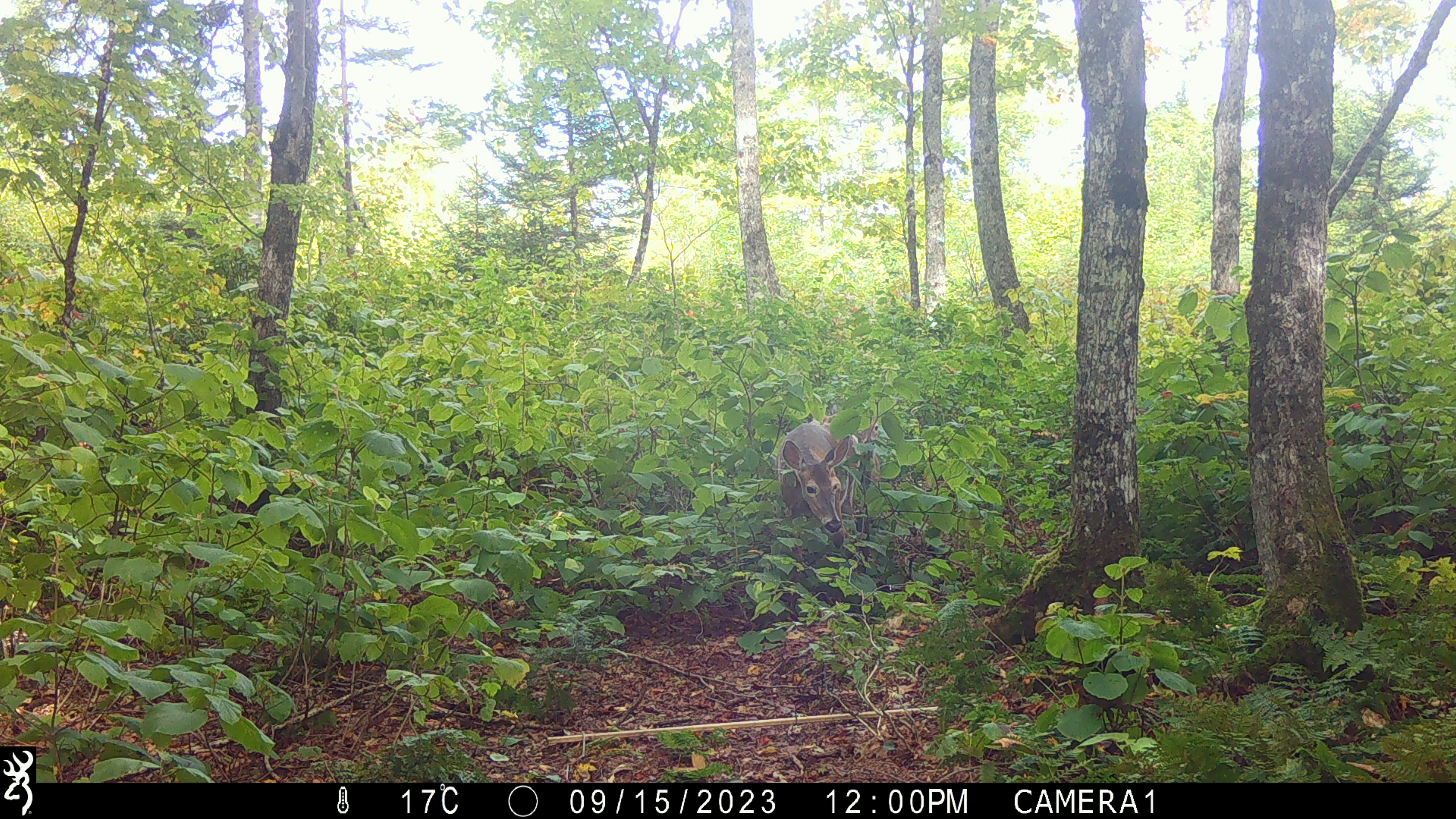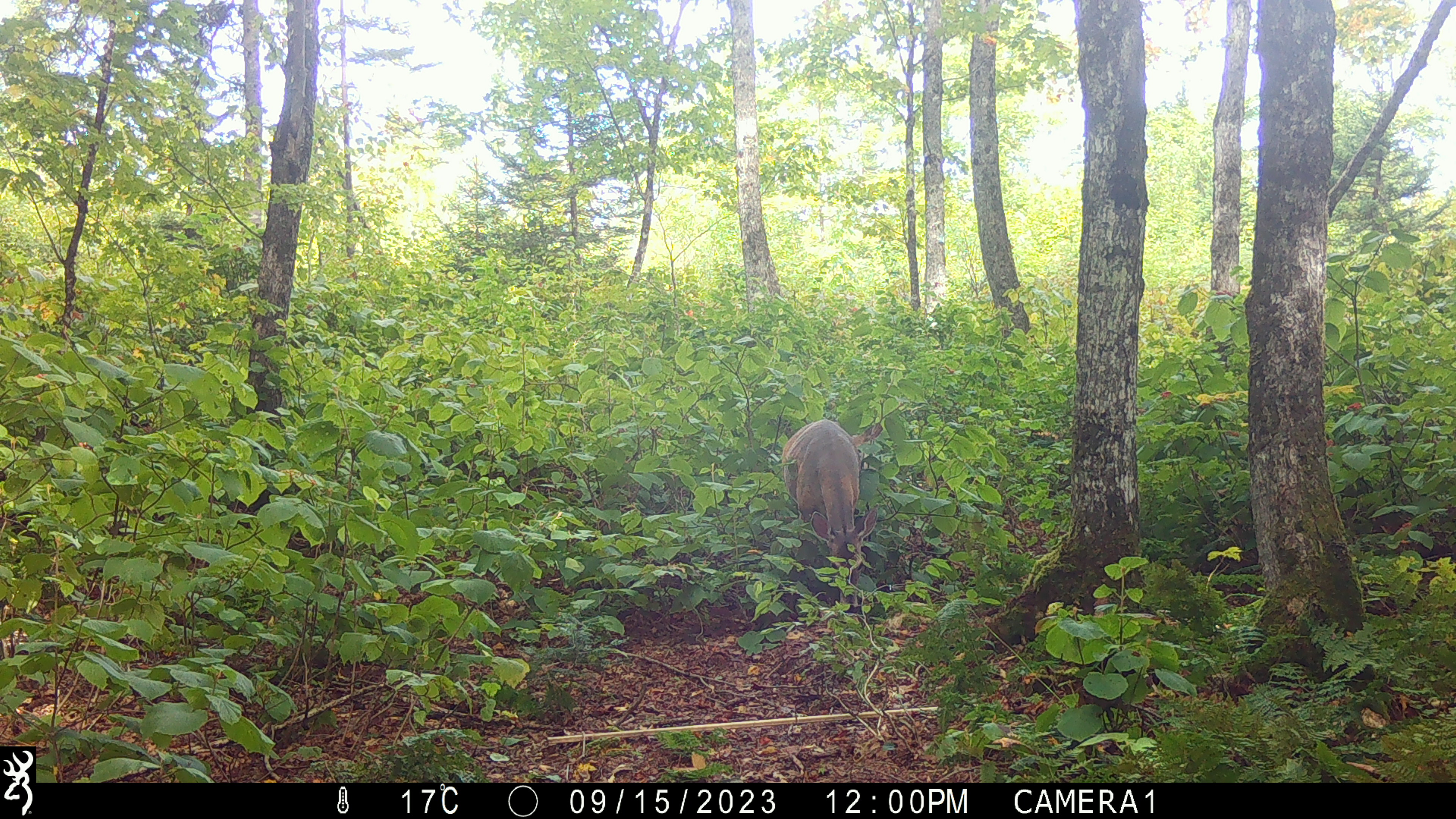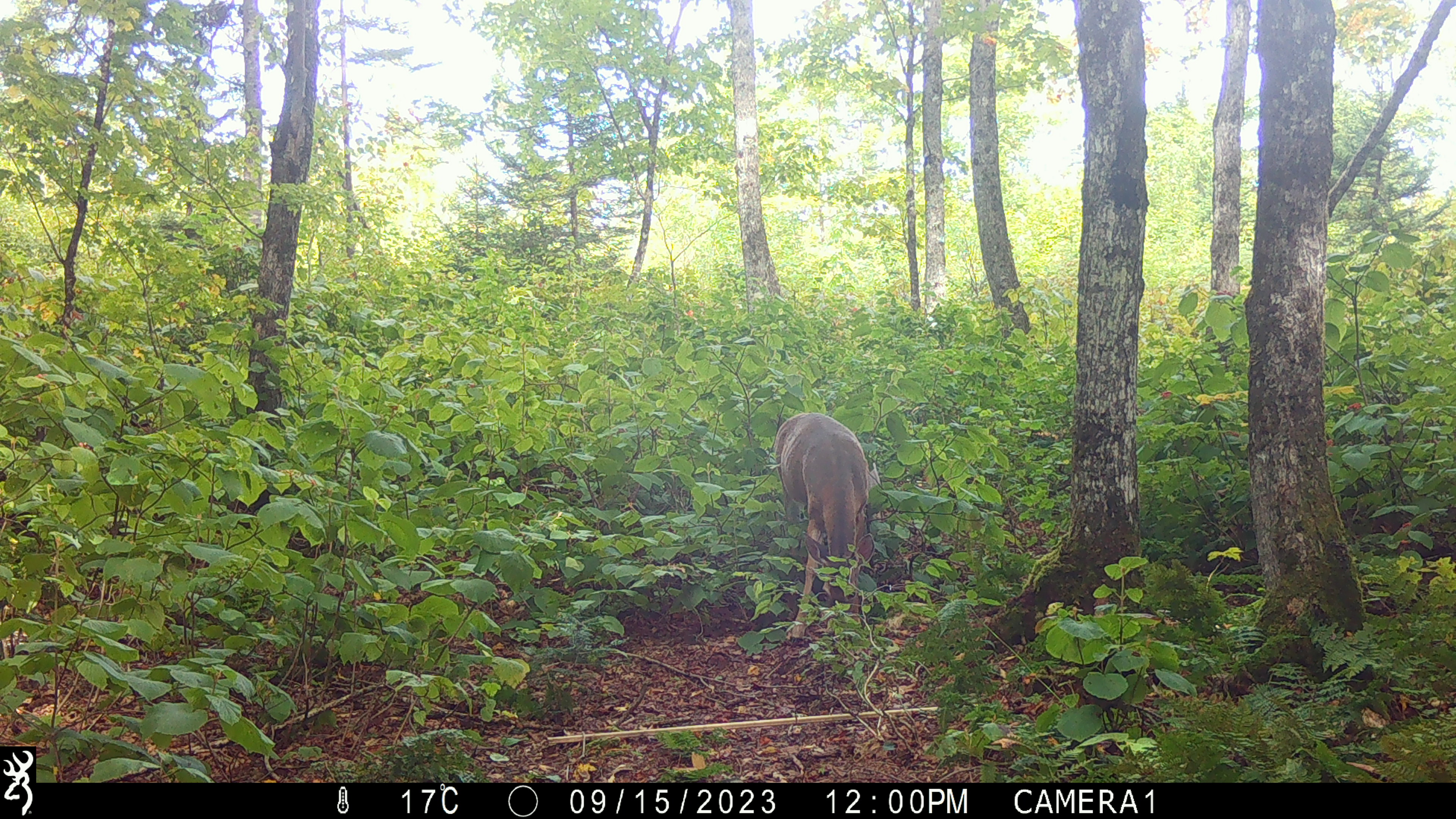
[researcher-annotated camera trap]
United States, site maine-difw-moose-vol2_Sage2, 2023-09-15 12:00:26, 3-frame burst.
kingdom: Animalia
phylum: Chordata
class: Mammalia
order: Artiodactyla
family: Cervidae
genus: Odocoileus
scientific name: Odocoileus virginianus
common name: white-tailed deer